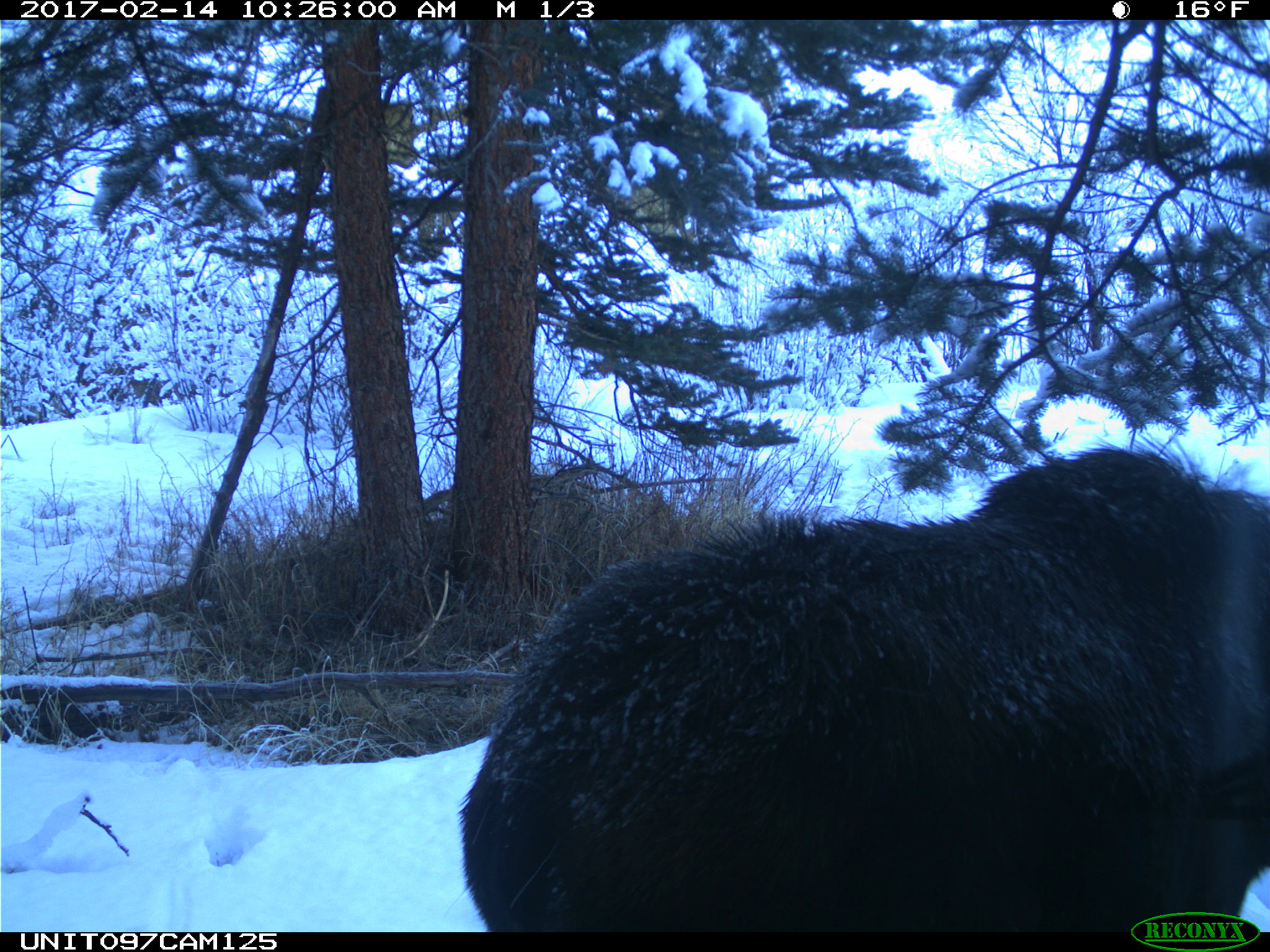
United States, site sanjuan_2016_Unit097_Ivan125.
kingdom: Animalia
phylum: Chordata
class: Mammalia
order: Artiodactyla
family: Cervidae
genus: Alces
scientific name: Alces alces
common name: moose